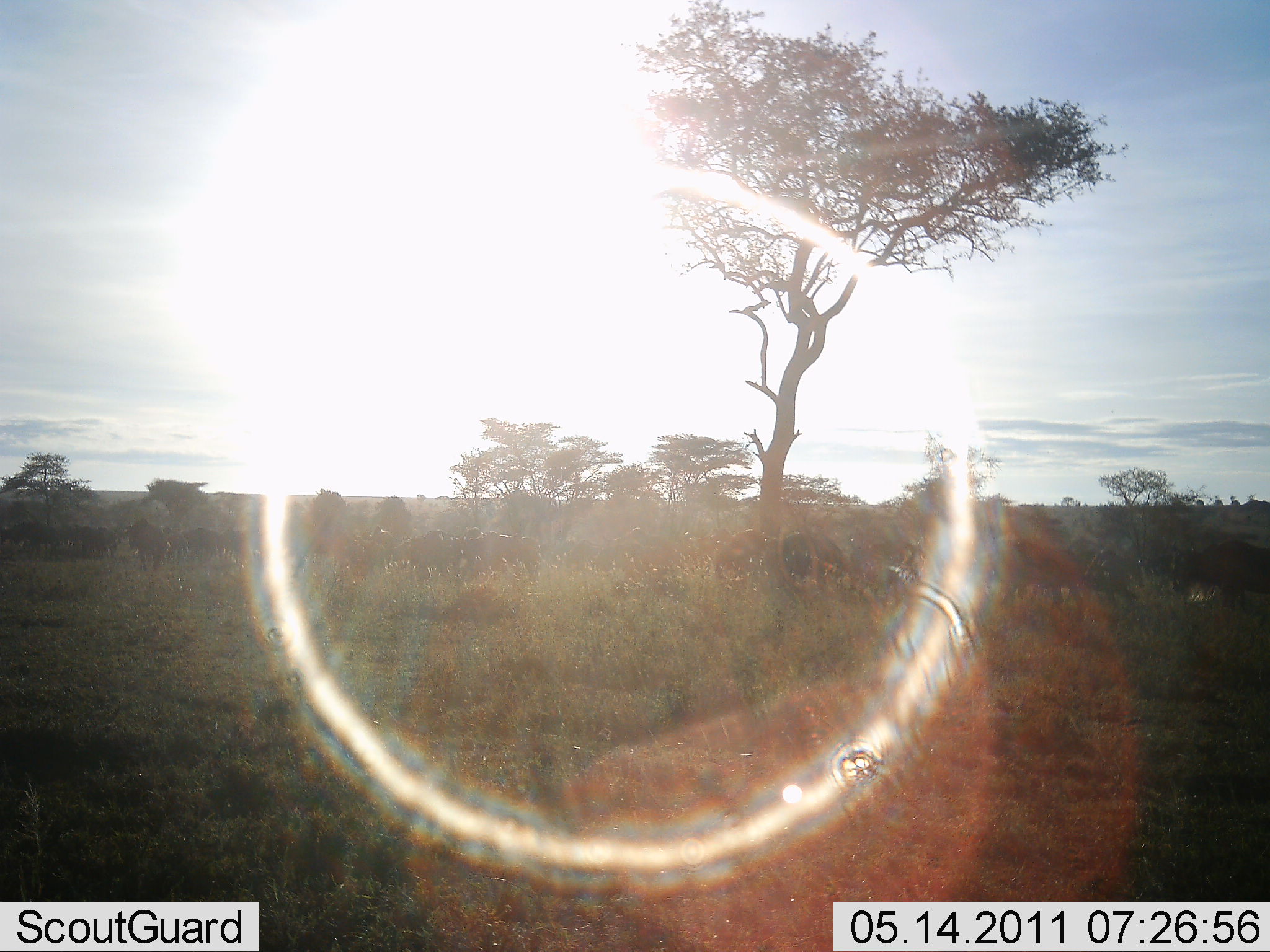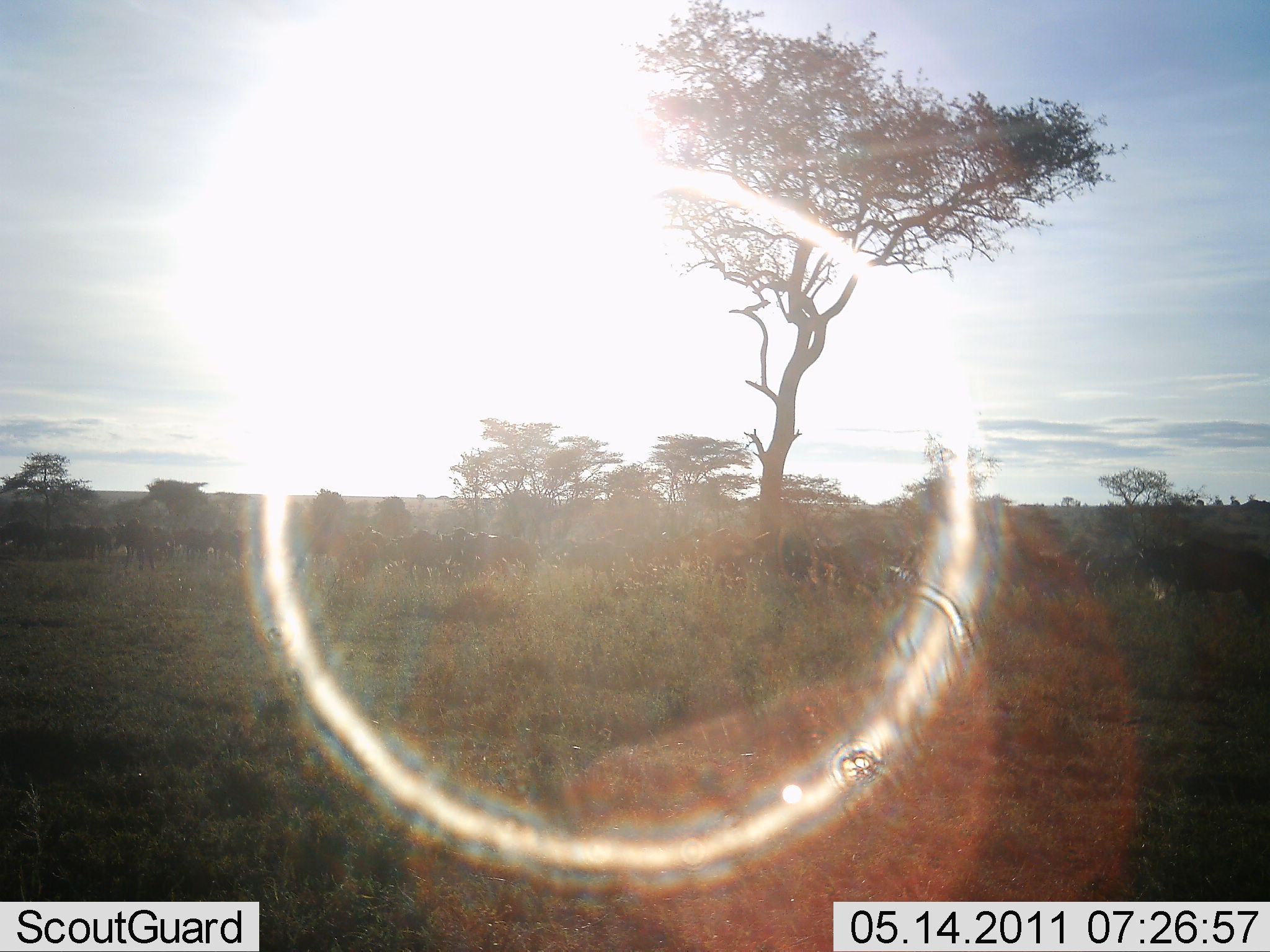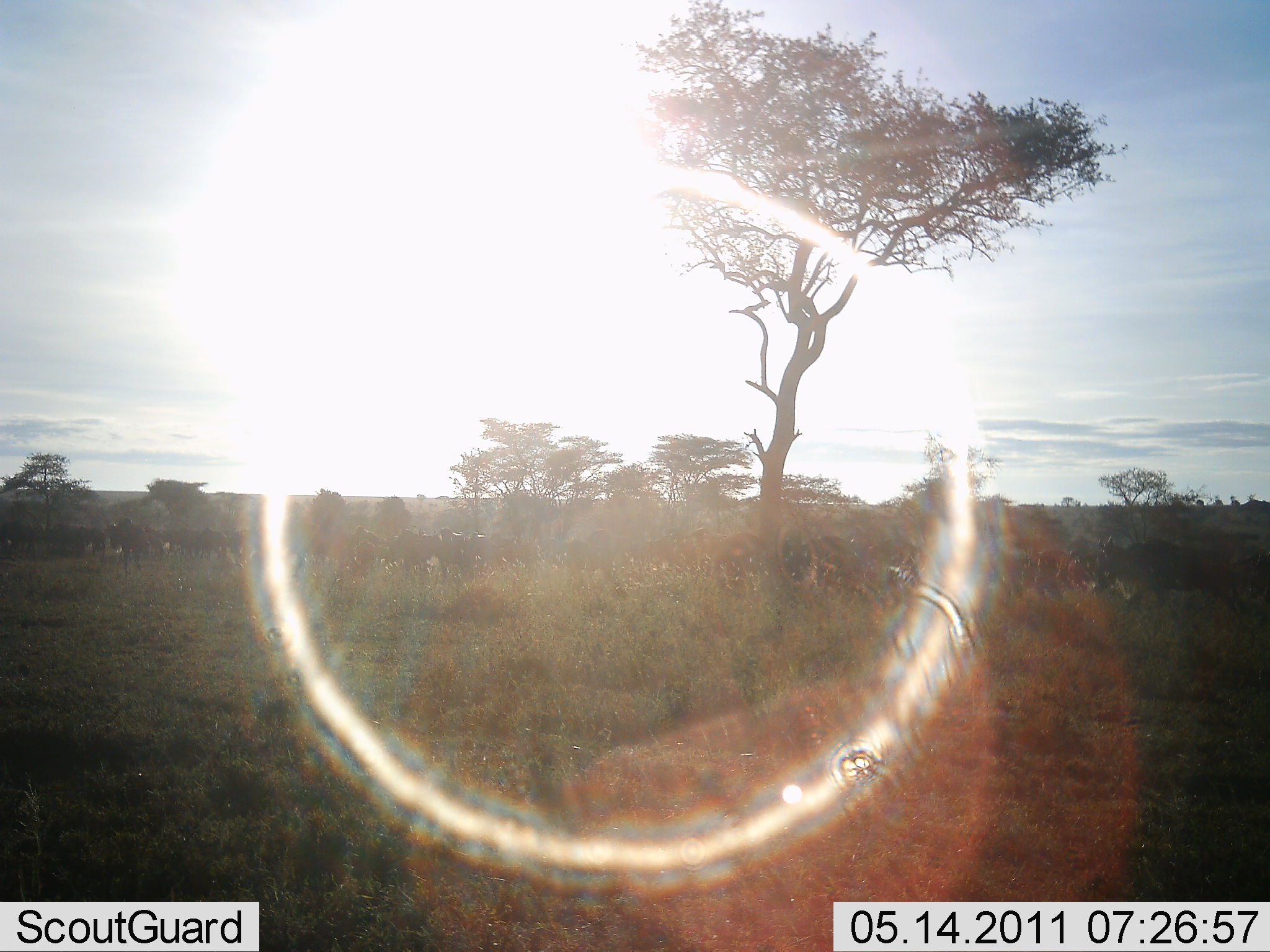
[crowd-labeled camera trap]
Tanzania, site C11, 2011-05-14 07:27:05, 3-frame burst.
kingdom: Animalia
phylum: Chordata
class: Mammalia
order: Artiodactyla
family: Bovidae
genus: Connochaetes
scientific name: Connochaetes taurinus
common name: blue wildebeest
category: wildebeest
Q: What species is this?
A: Wildebeest (blue wildebeest) (Connochaetes taurinus).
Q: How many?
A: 11-50.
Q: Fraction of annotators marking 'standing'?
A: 0%.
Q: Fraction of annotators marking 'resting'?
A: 0%.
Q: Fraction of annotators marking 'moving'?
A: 100%.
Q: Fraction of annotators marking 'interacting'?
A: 0%.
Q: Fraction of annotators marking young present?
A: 0%.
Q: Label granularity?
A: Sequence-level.